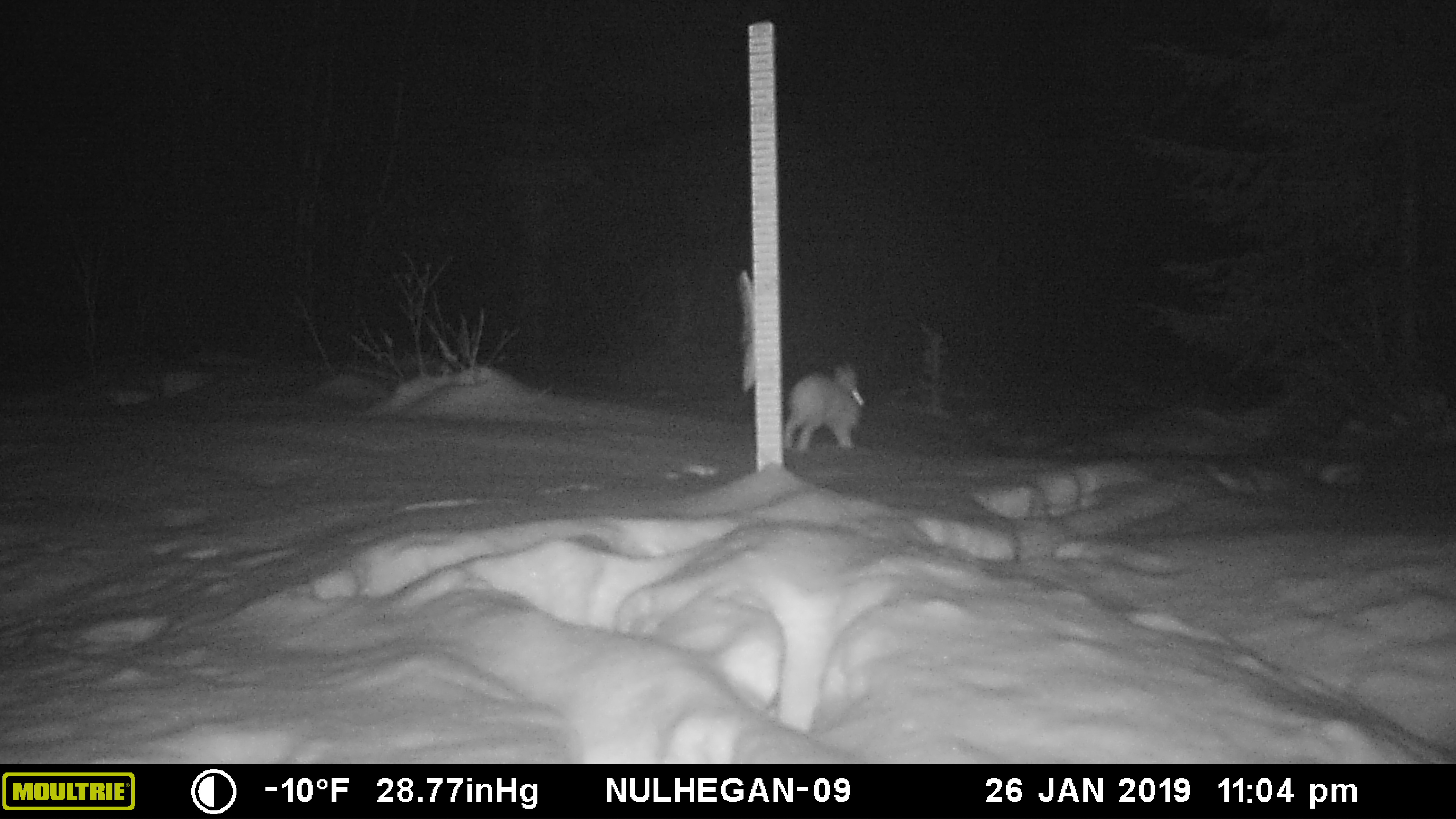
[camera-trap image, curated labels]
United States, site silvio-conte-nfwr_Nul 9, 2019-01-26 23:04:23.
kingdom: Animalia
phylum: Chordata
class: Mammalia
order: Lagomorpha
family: Leporidae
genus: Lepus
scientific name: Lepus americanus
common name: snowshoe hare